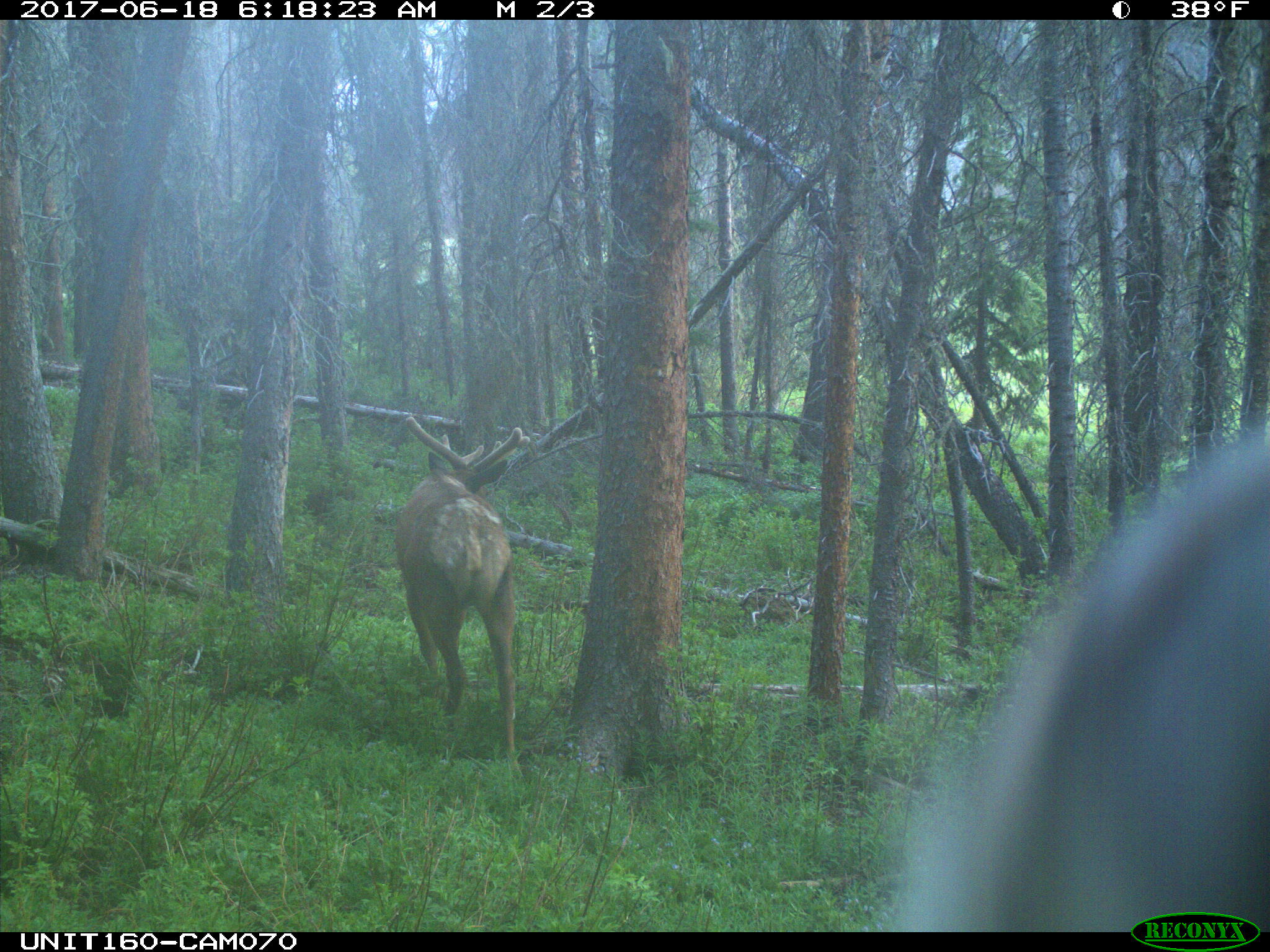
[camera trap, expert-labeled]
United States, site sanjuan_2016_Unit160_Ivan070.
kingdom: Animalia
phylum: Chordata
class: Mammalia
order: Artiodactyla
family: Cervidae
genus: Cervus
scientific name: Cervus elaphus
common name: red deer